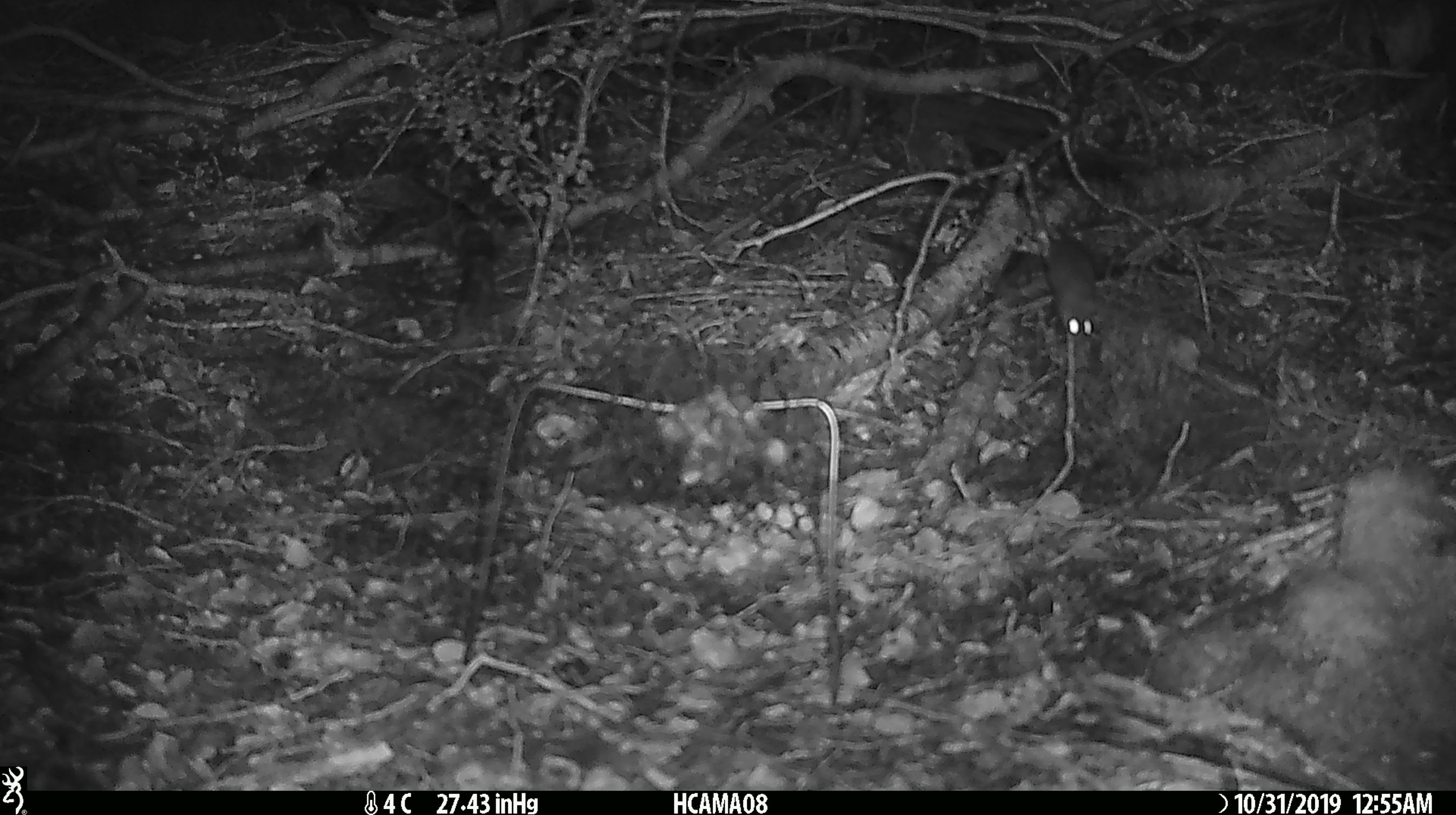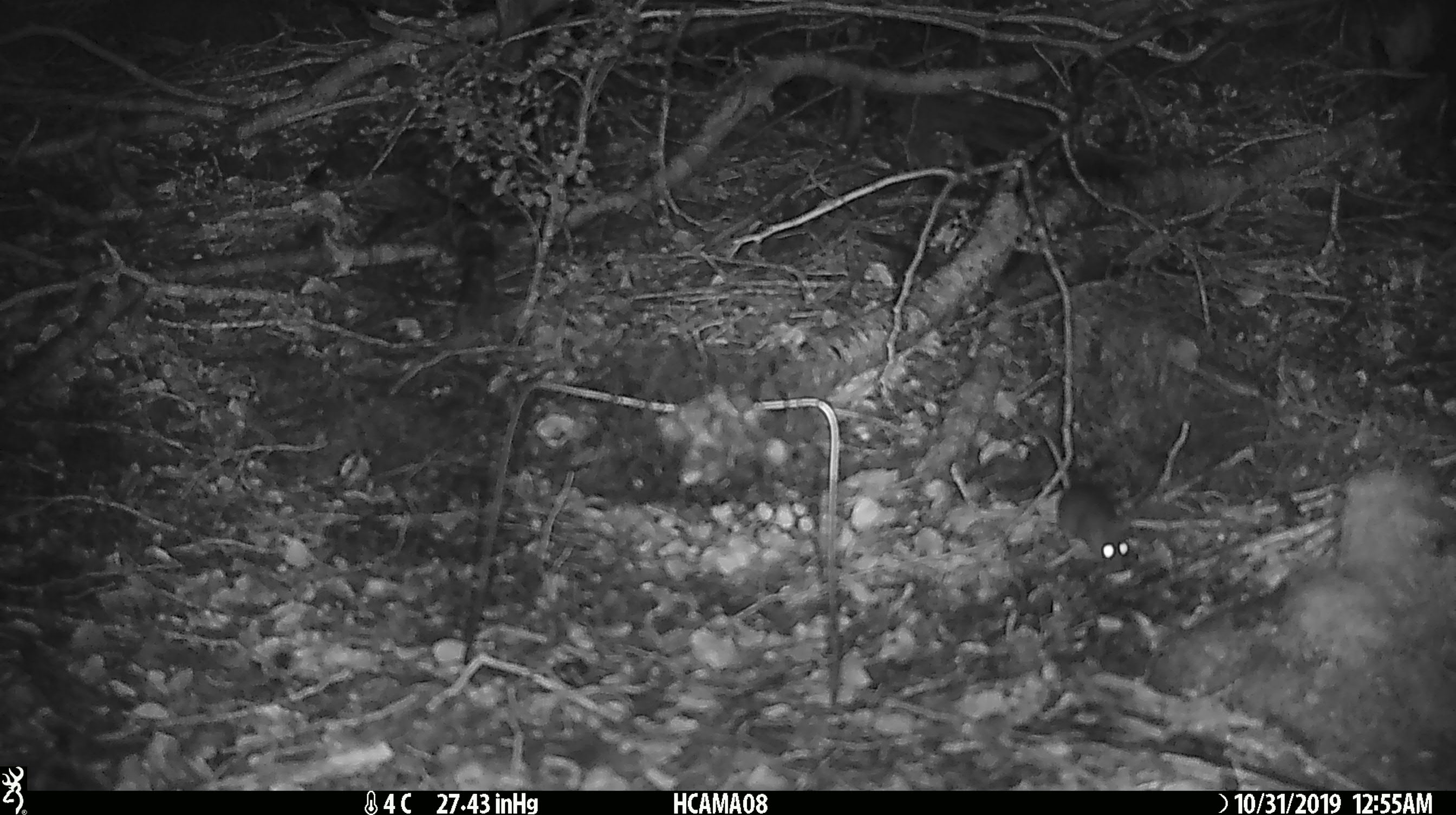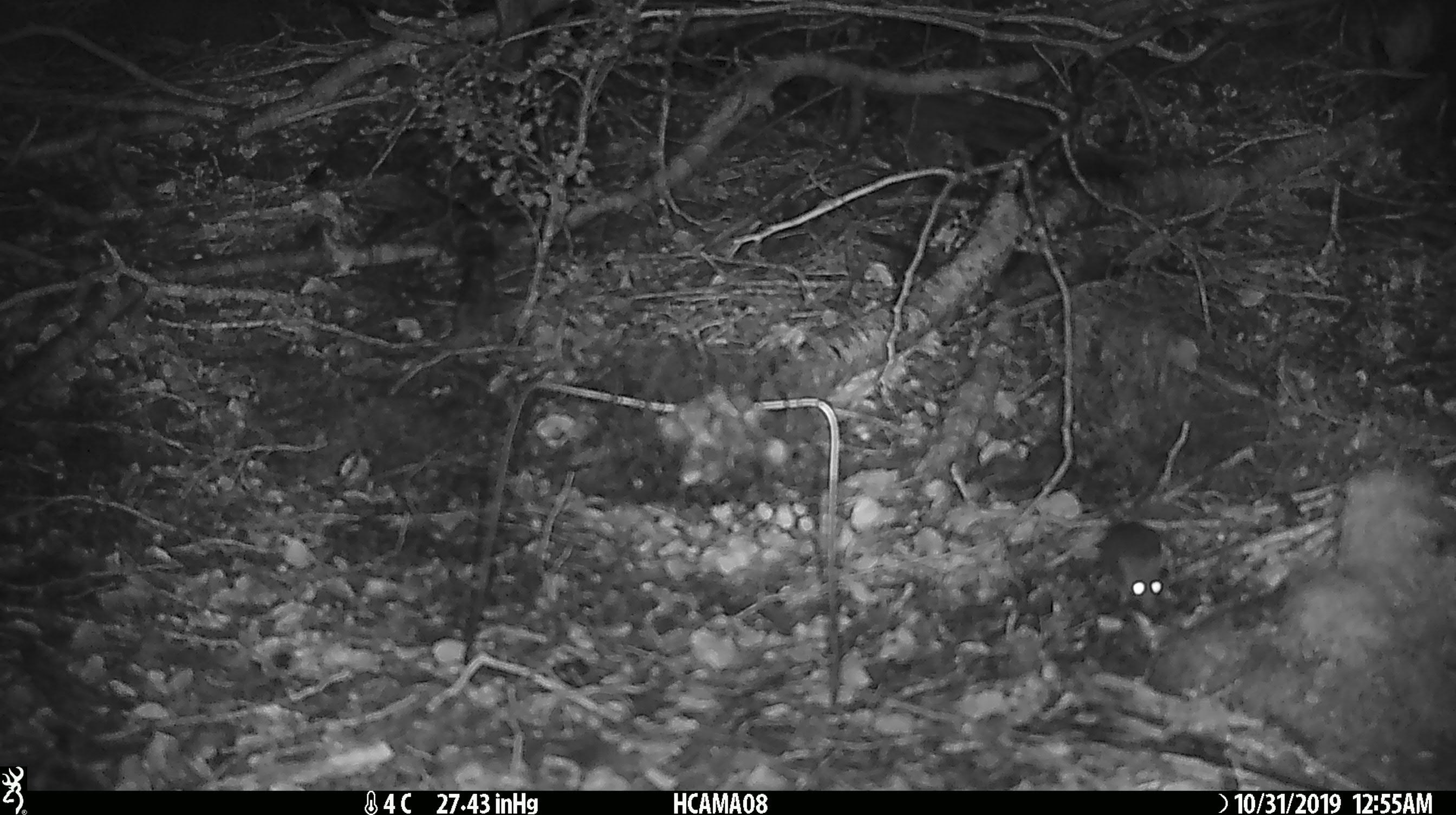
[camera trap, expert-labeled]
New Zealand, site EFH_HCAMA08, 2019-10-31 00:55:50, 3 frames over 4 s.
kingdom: Animalia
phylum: Chordata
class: Mammalia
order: Rodentia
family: Muridae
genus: Mus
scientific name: Mus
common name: mouse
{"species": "mouse (Mus)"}